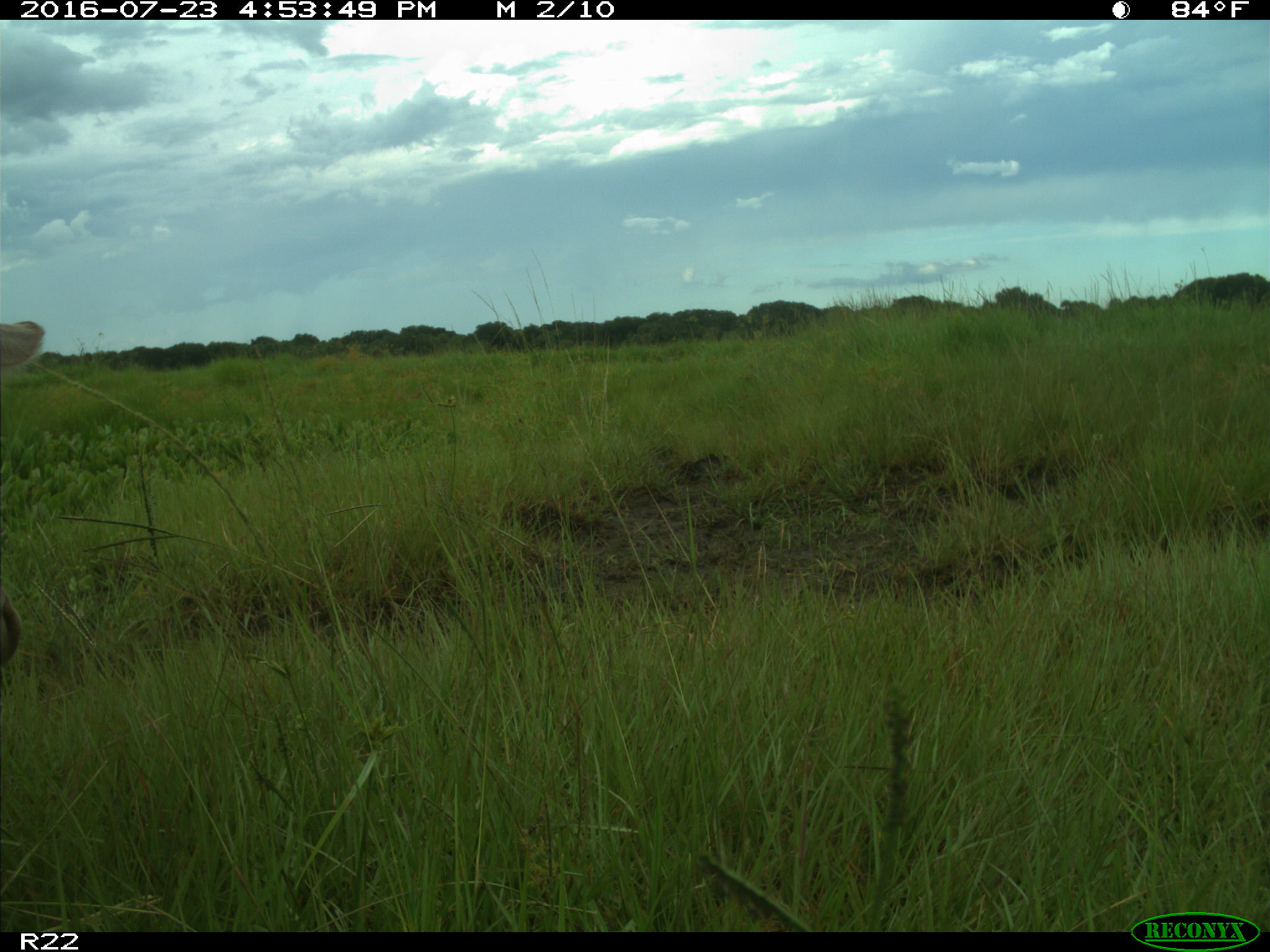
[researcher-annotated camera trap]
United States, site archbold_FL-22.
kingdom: Animalia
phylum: Chordata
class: Mammalia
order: Artiodactyla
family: Bovidae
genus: Bos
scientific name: Bos taurus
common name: domestic cow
Bos taurus (domestic cow).